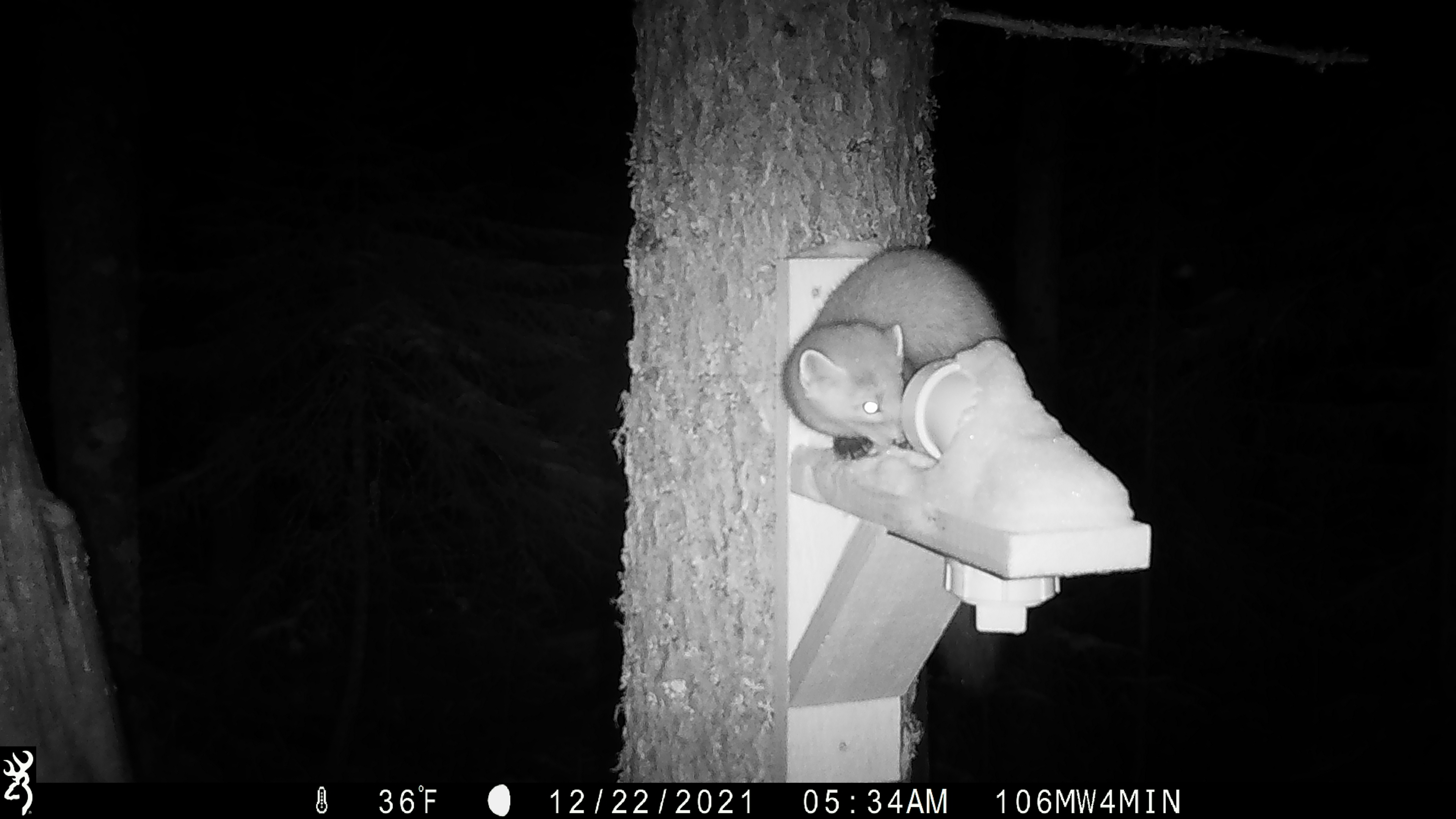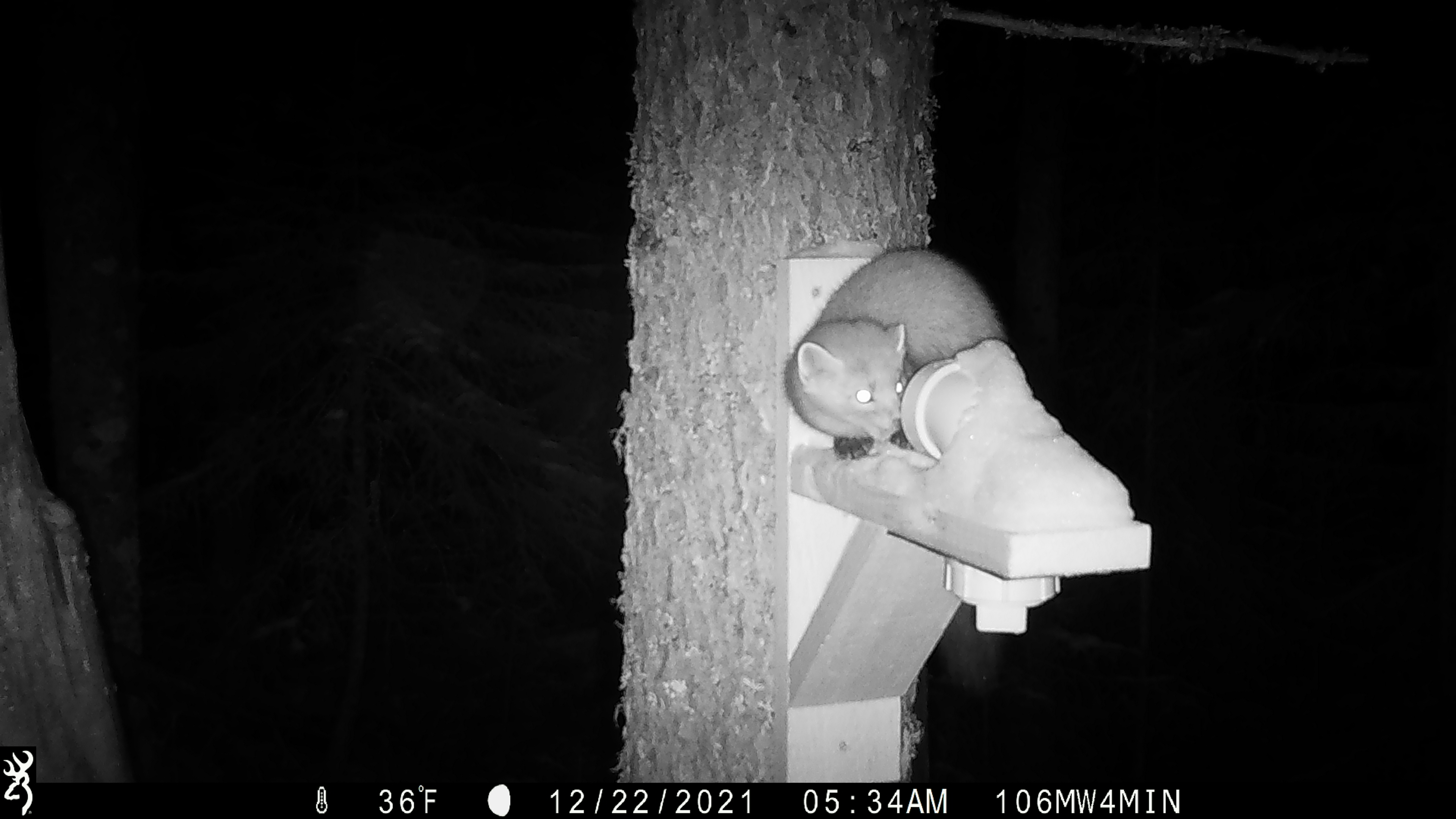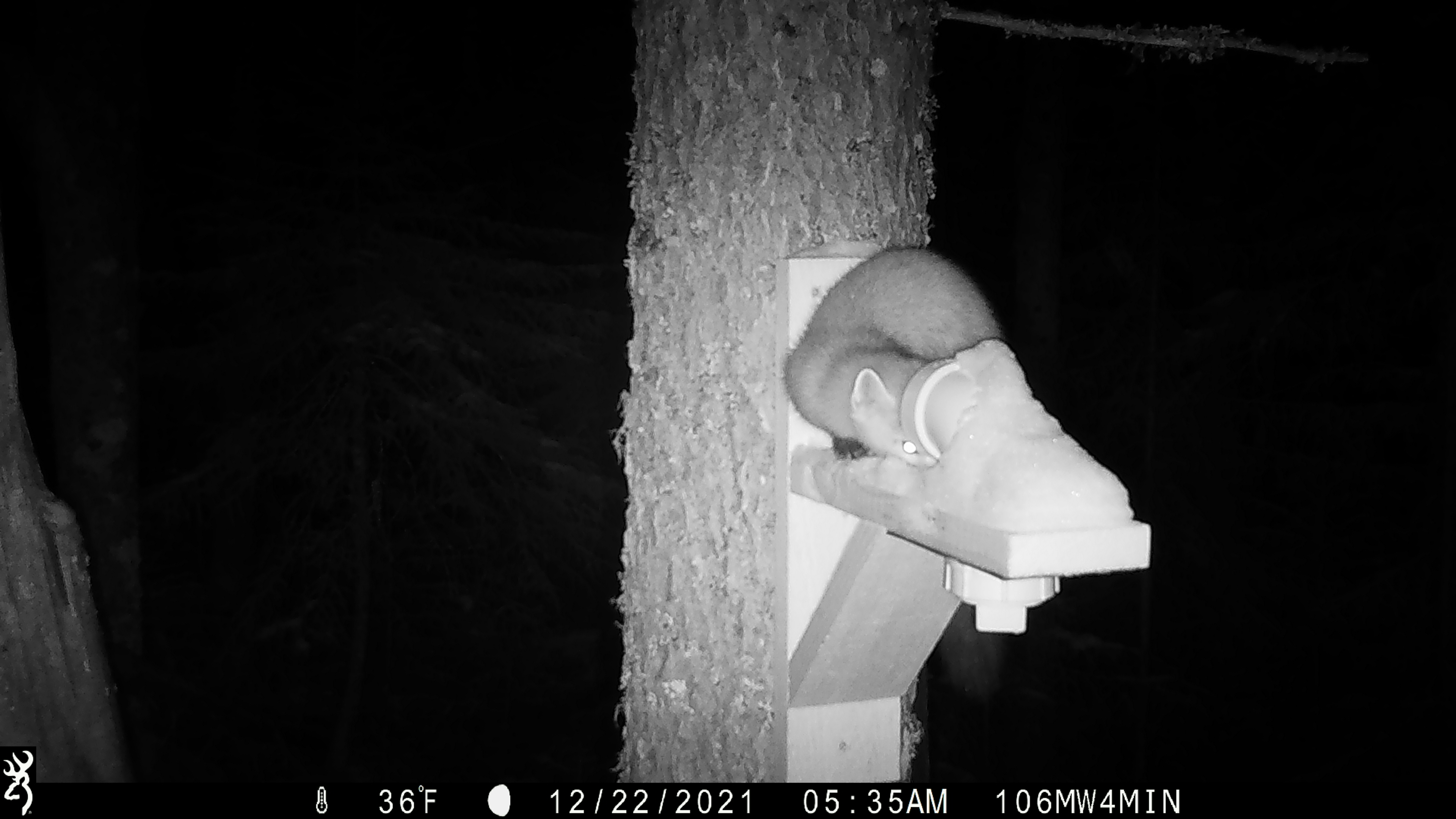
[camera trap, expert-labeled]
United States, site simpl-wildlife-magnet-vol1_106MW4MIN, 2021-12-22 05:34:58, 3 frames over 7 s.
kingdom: Animalia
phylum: Chordata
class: Mammalia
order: Carnivora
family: Mustelidae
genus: Martes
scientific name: Martes americana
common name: american marten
American marten (Martes americana).